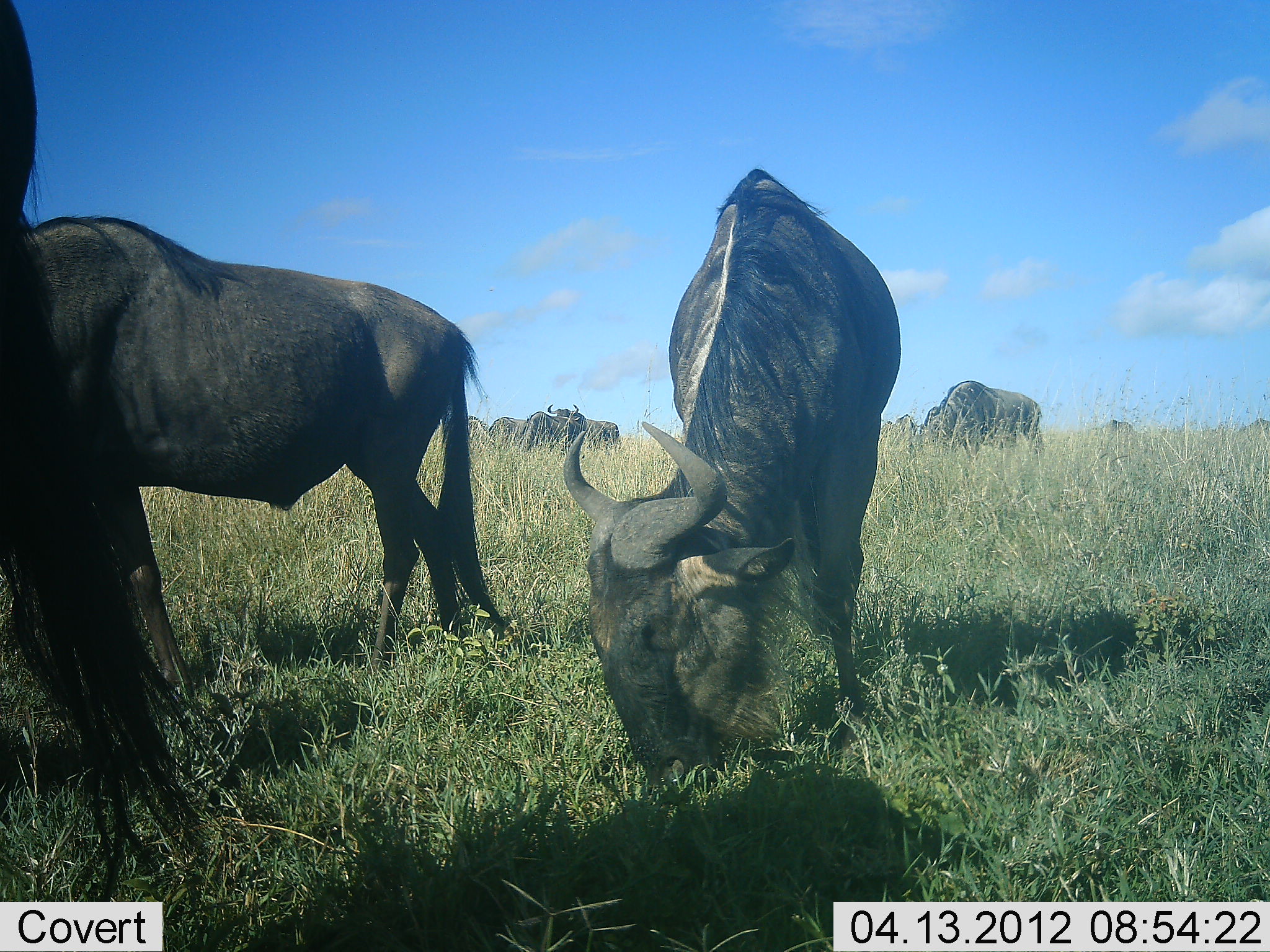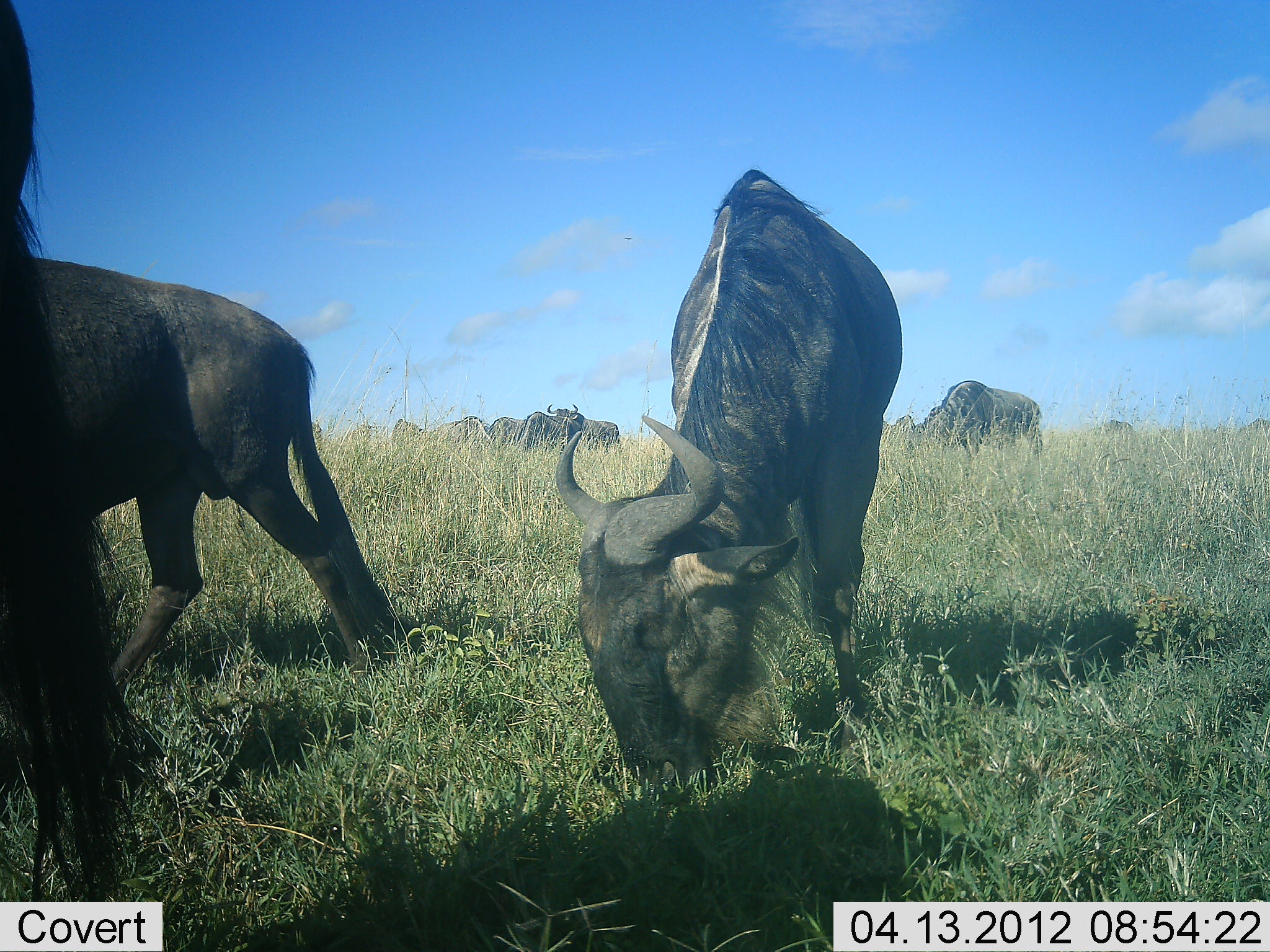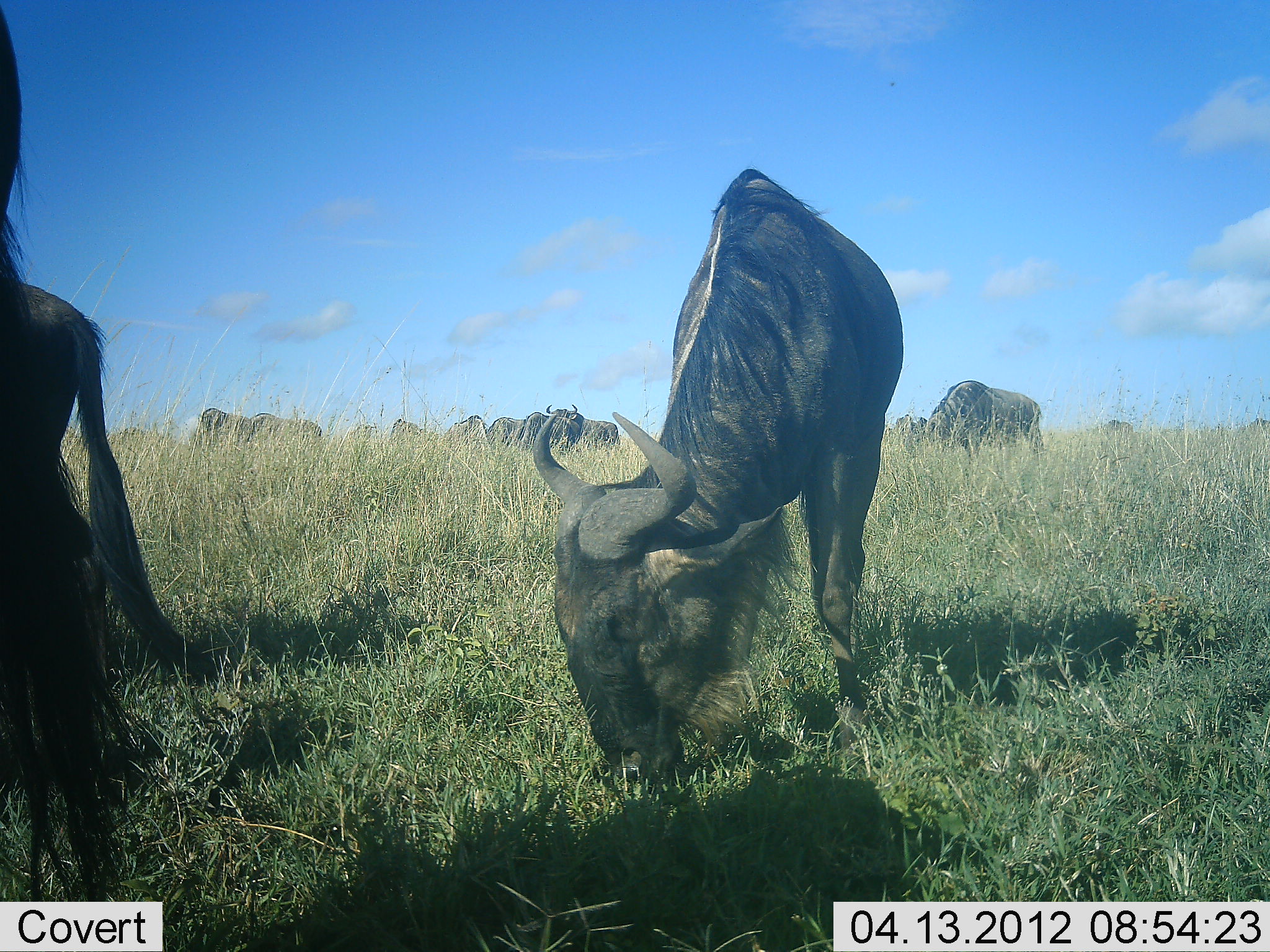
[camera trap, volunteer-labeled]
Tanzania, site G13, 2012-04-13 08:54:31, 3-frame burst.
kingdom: Animalia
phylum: Chordata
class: Mammalia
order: Artiodactyla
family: Bovidae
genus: Connochaetes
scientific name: Connochaetes taurinus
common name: blue wildebeest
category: wildebeest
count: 11-50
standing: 17%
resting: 0%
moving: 43%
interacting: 0%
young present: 0%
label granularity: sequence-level